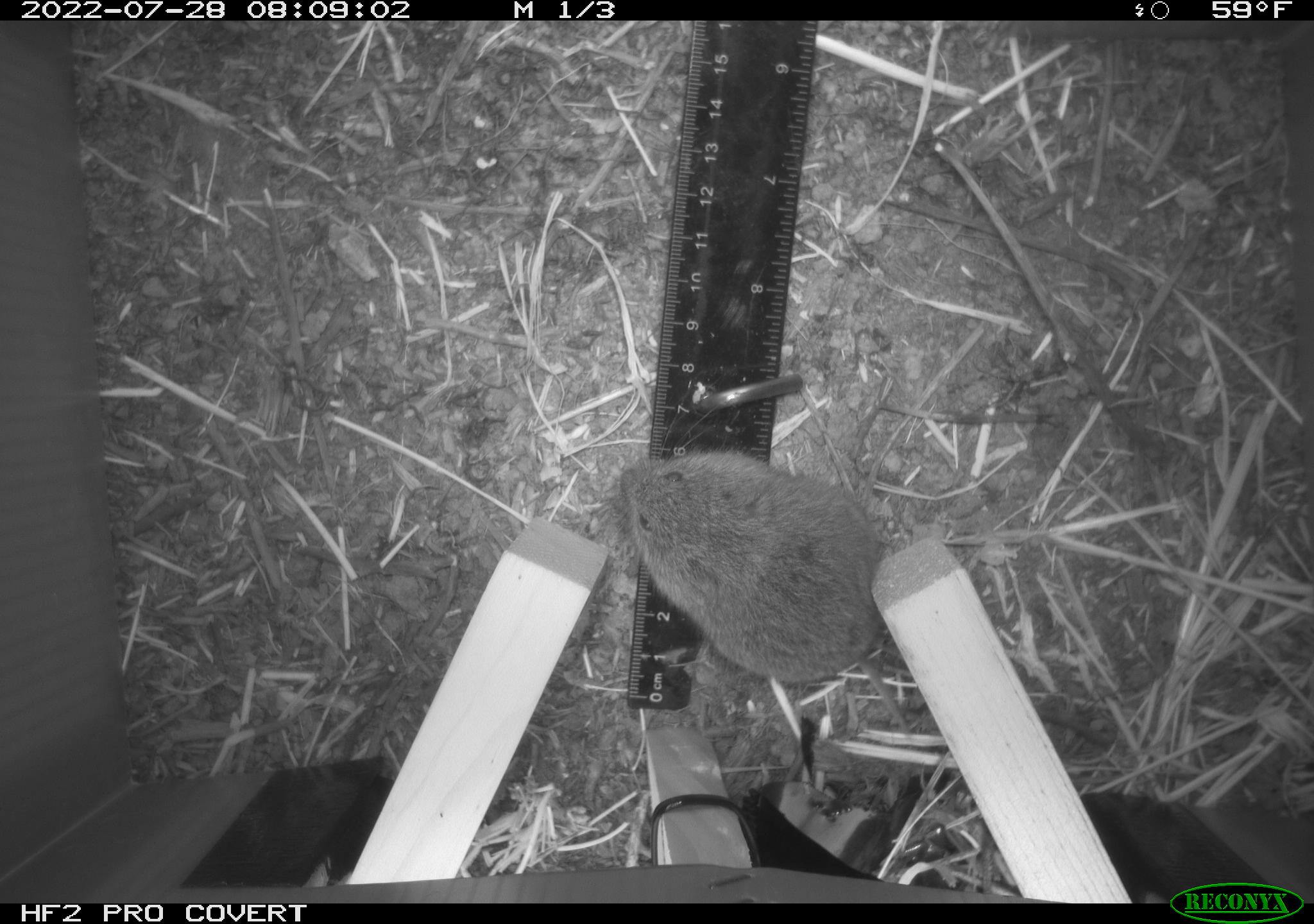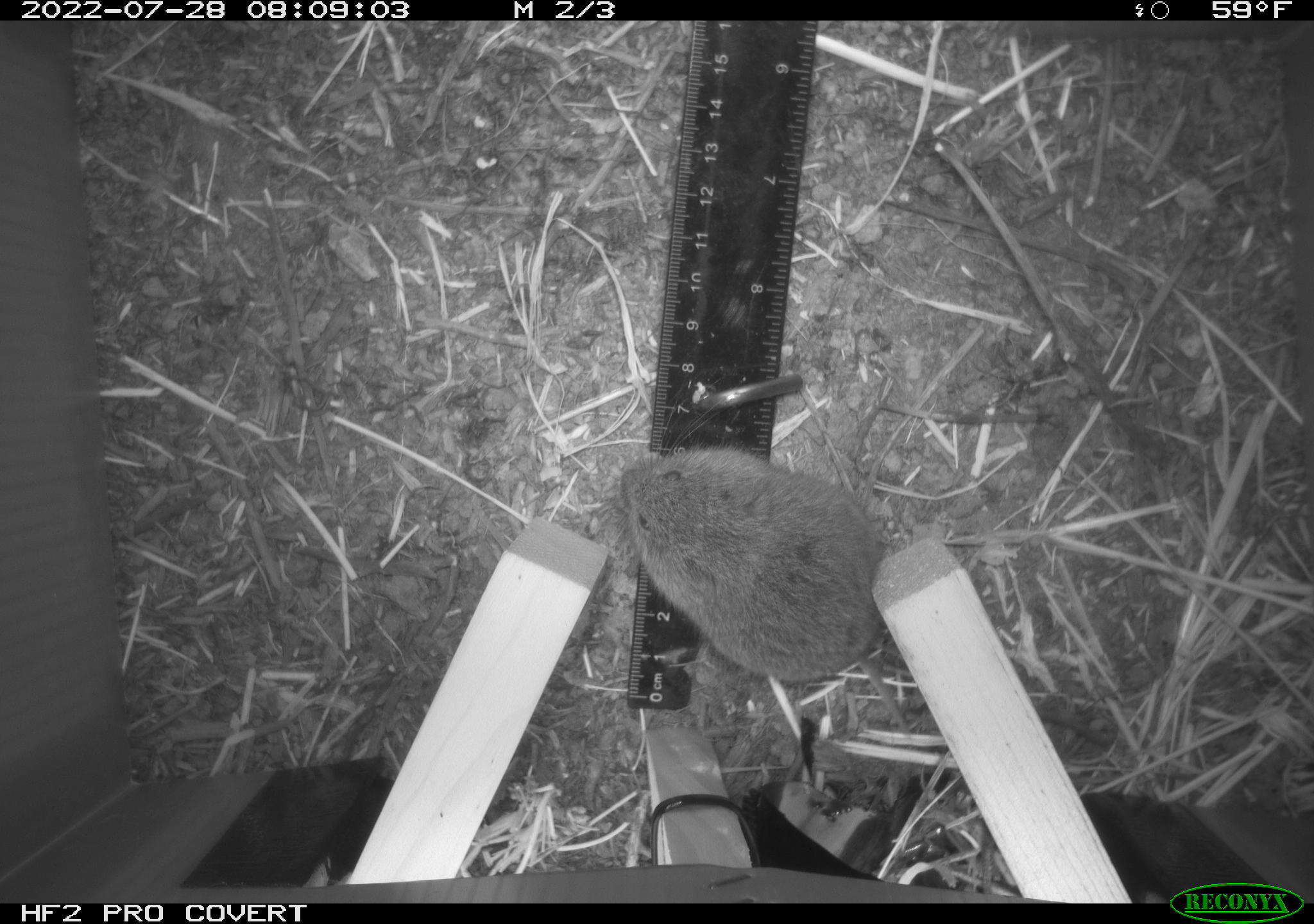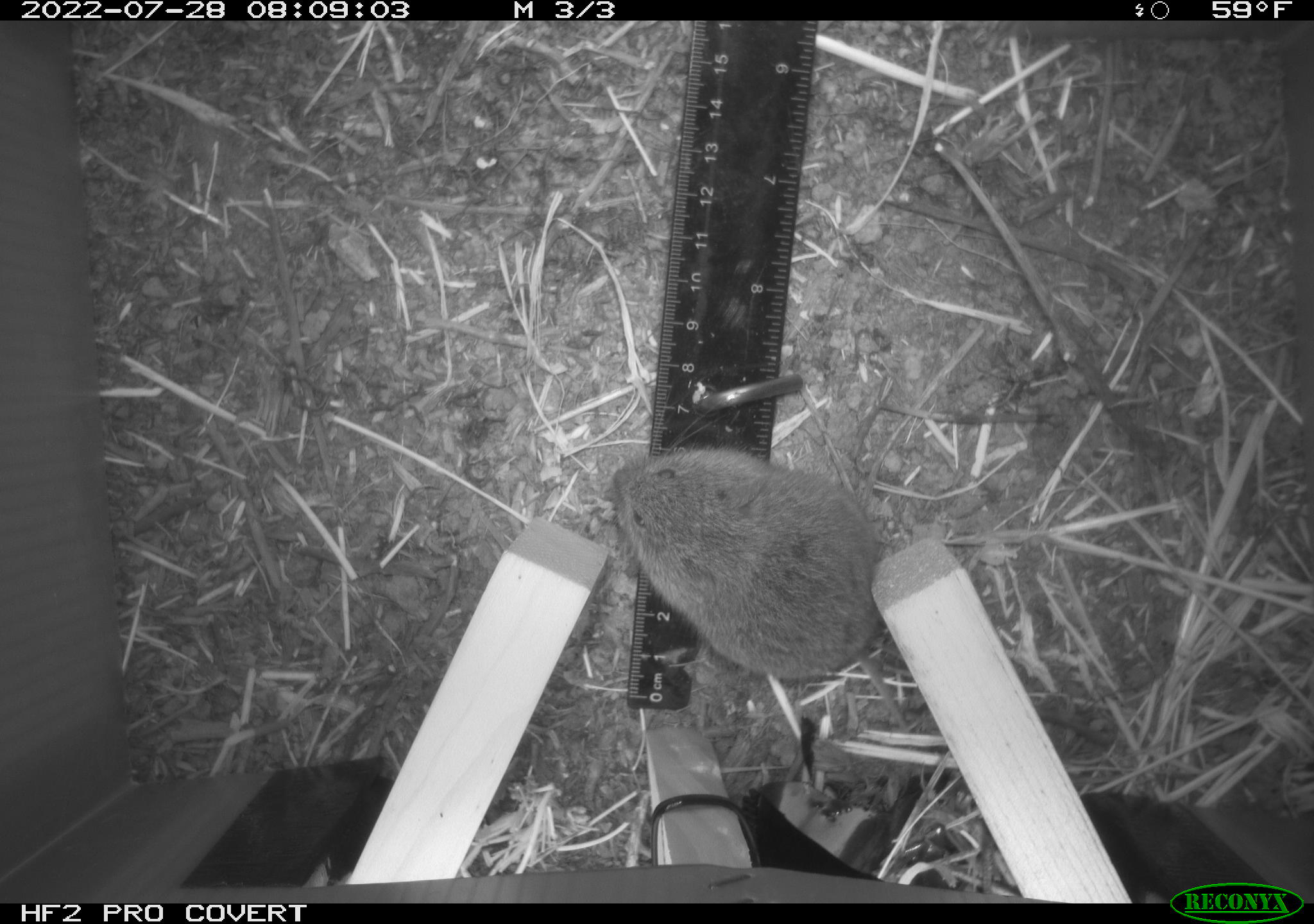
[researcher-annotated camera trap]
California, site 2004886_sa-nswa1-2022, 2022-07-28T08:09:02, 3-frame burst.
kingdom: Animalia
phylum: Chordata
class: Mammalia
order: Rodentia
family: Cricetidae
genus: Microtus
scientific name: Microtus californicus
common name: california vole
California vole (Microtus californicus).